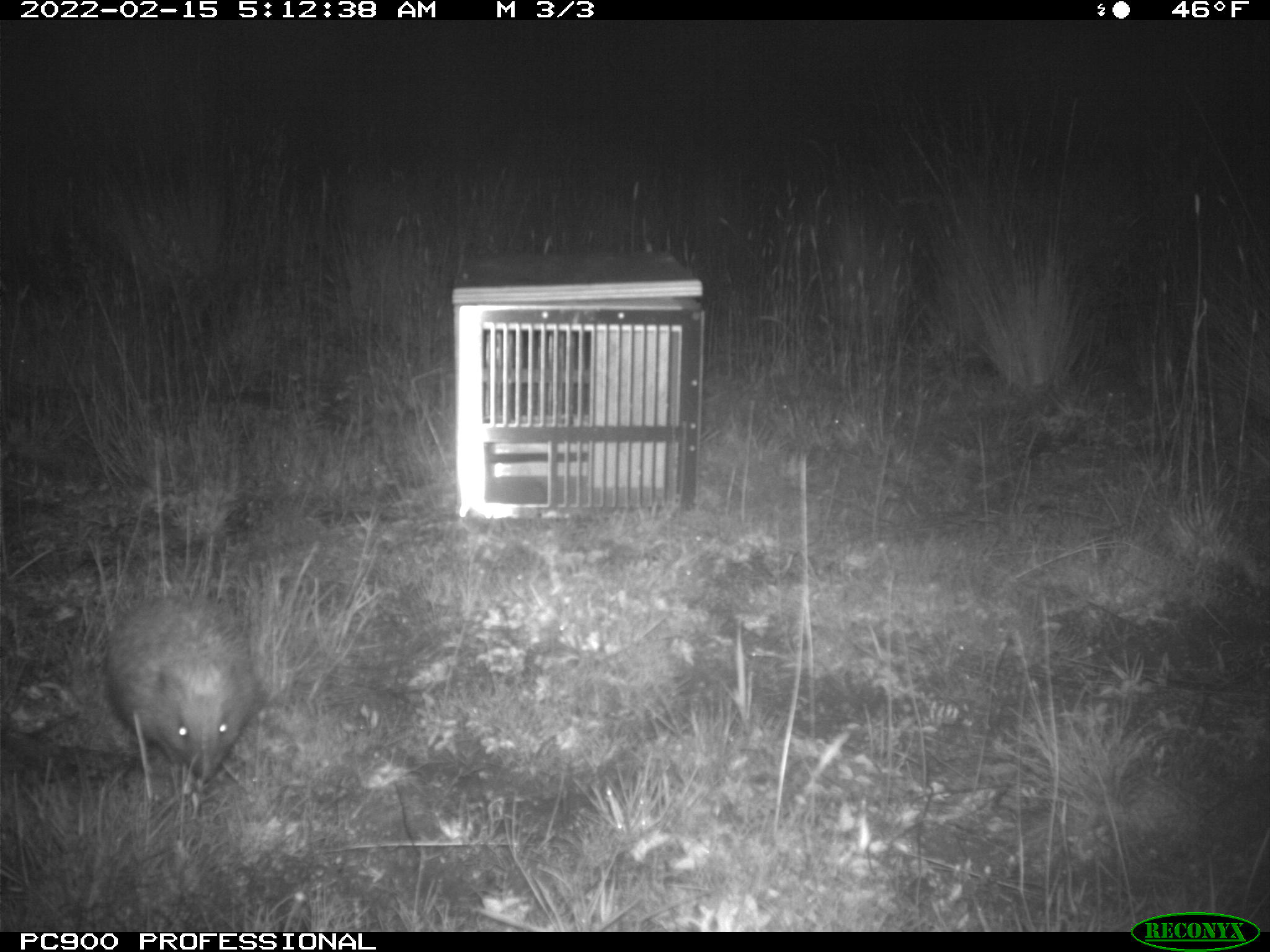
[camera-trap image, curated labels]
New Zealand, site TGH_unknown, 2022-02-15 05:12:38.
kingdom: Animalia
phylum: Chordata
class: Mammalia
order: Eulipotyphla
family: Erinaceidae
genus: Erinaceus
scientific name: Erinaceus europaeus europaeus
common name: european hedgehog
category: hedgehog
Hedgehog (european hedgehog) (Erinaceus europaeus europaeus).